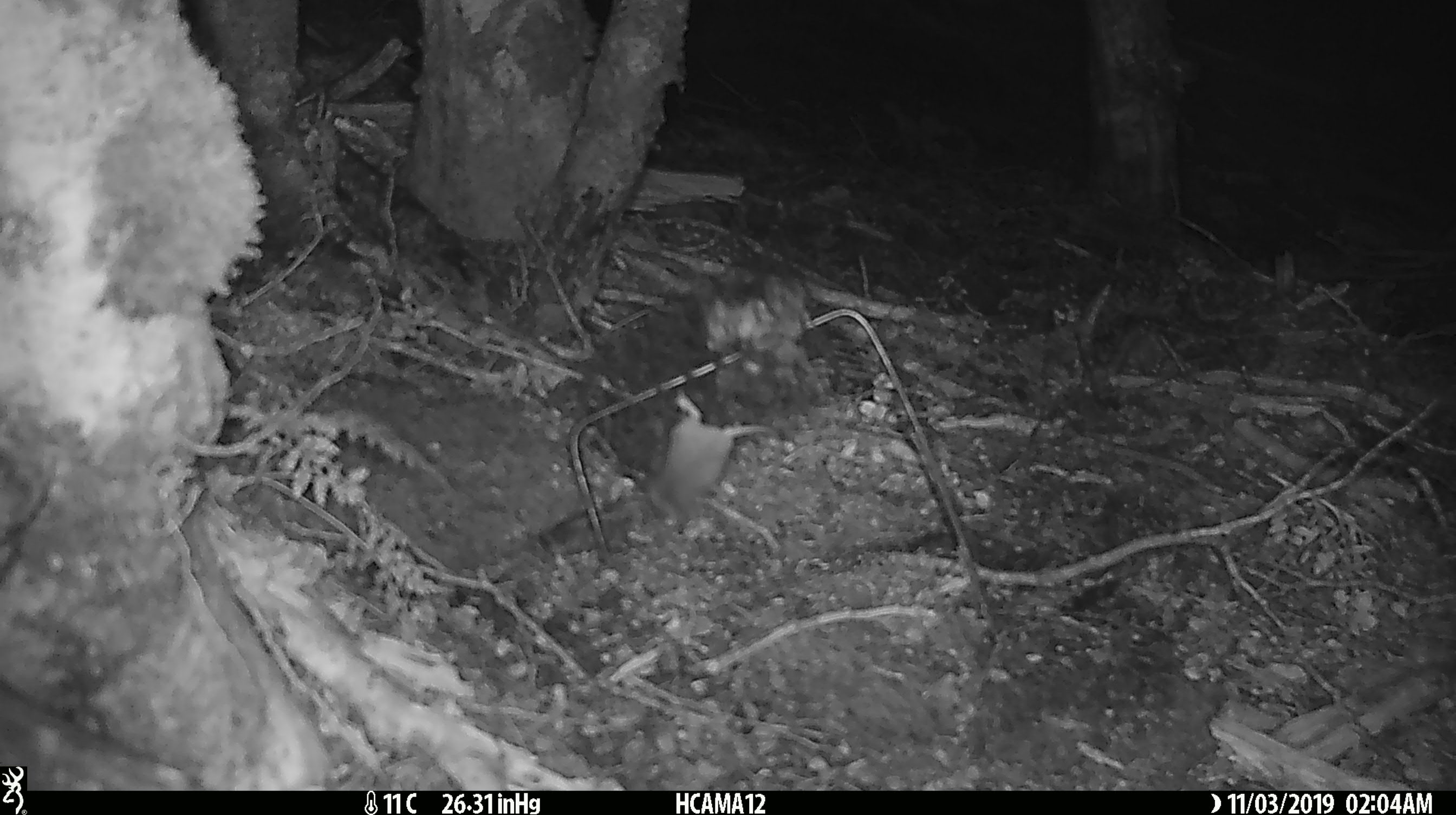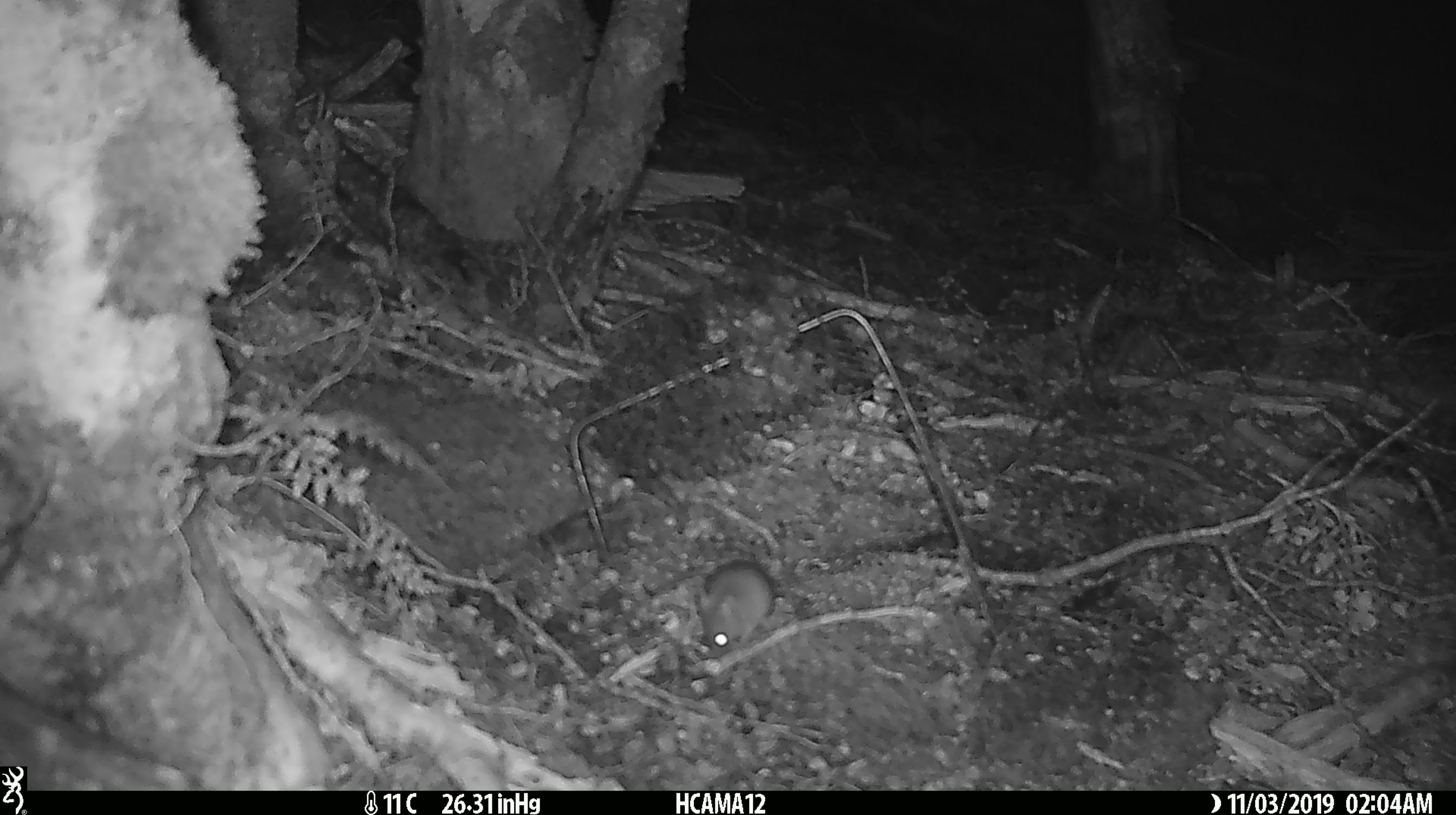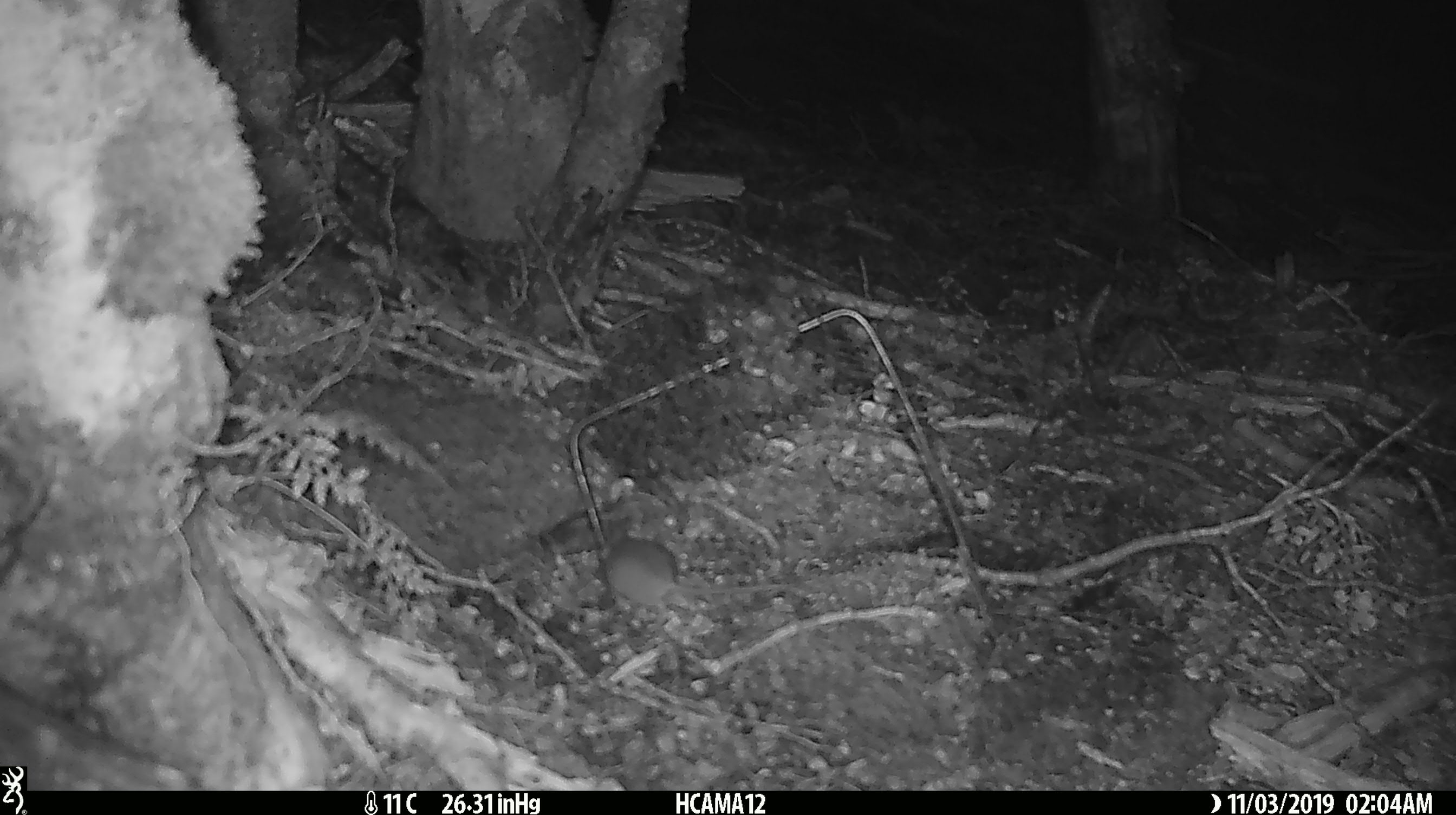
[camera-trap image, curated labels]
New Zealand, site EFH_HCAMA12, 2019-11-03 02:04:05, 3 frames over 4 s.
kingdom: Animalia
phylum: Chordata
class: Mammalia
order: Rodentia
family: Muridae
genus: Mus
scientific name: Mus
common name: mouse